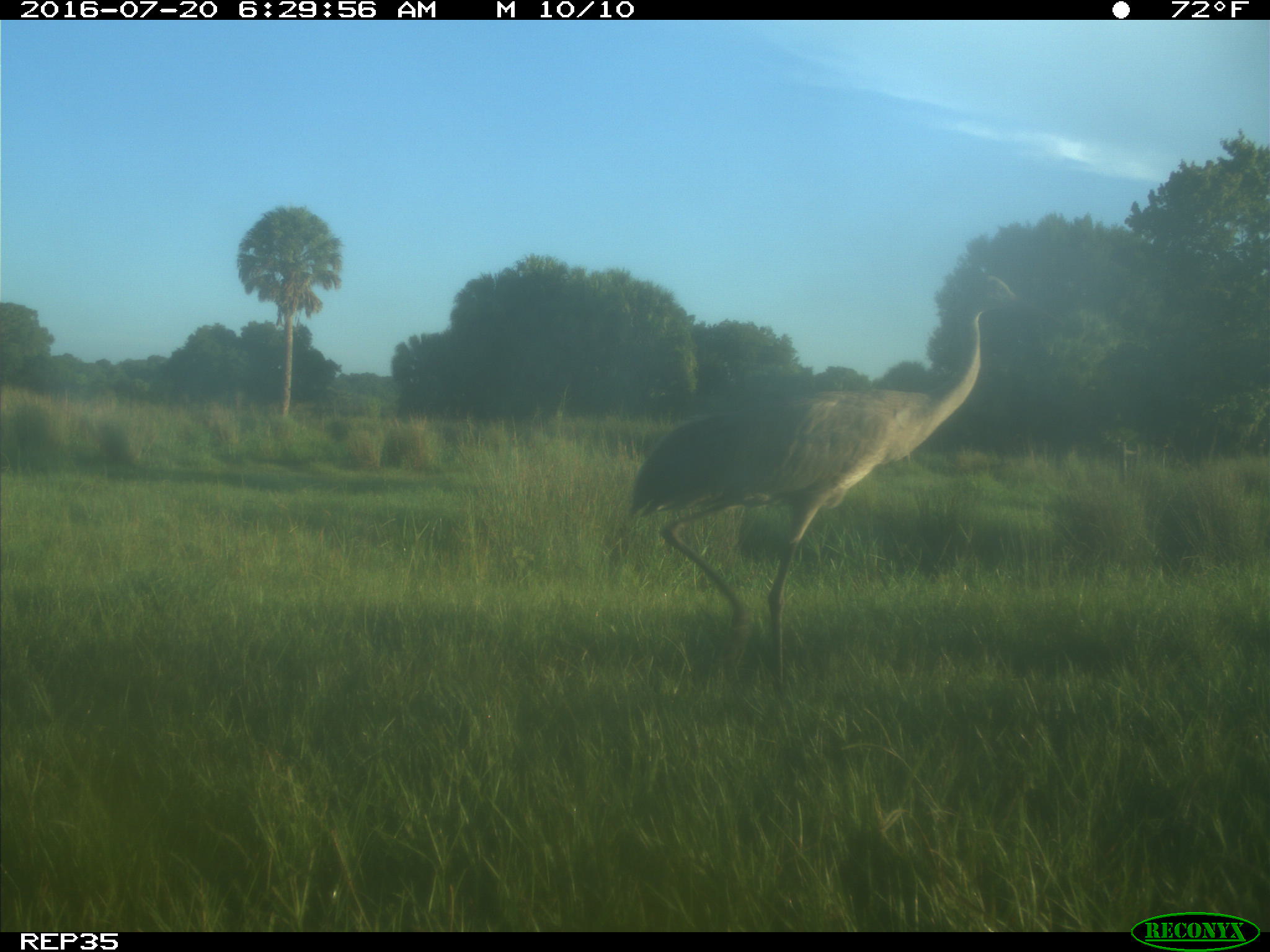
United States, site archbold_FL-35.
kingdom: Animalia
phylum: Chordata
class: Aves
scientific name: Aves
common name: birds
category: unidentified bird